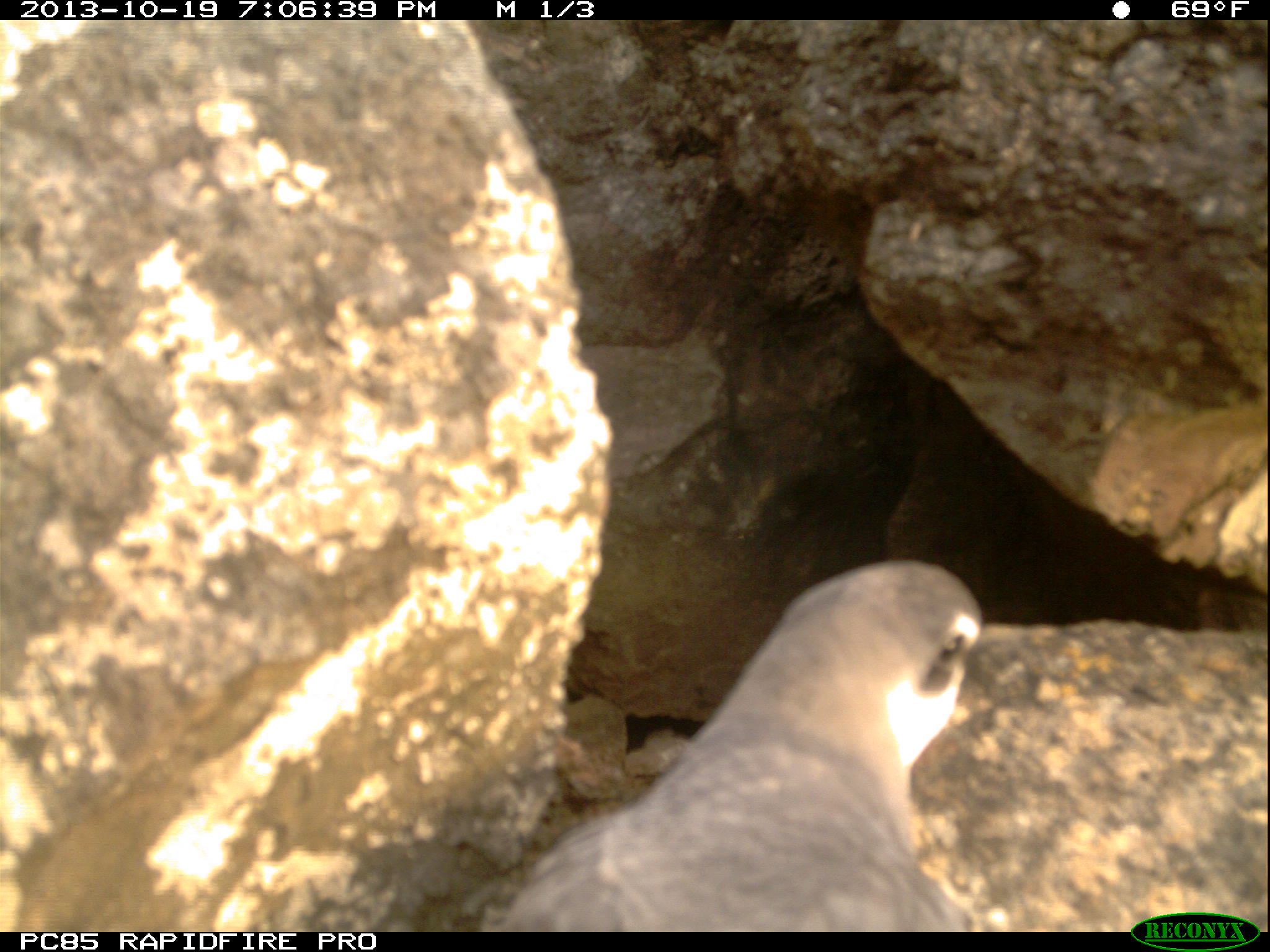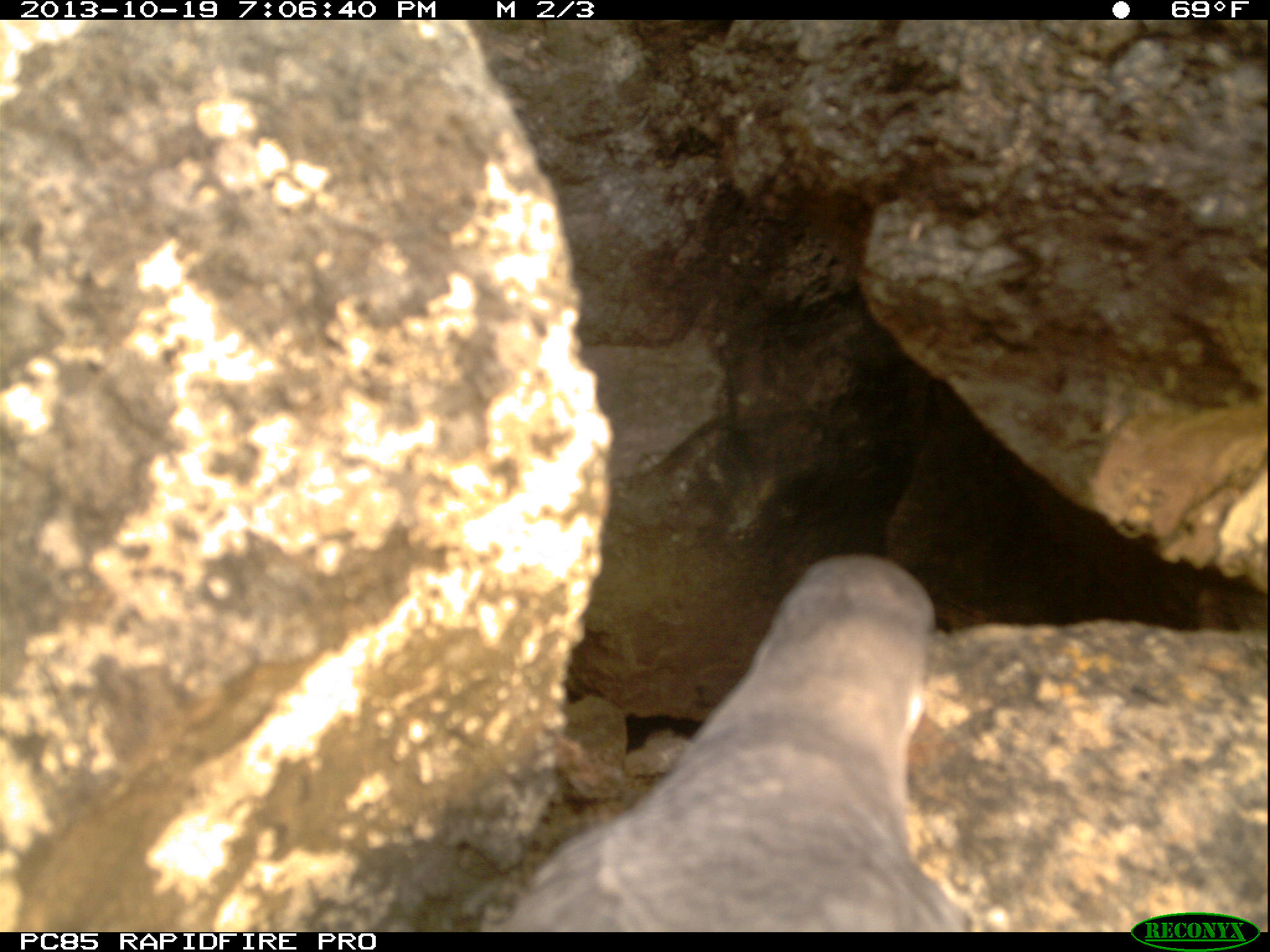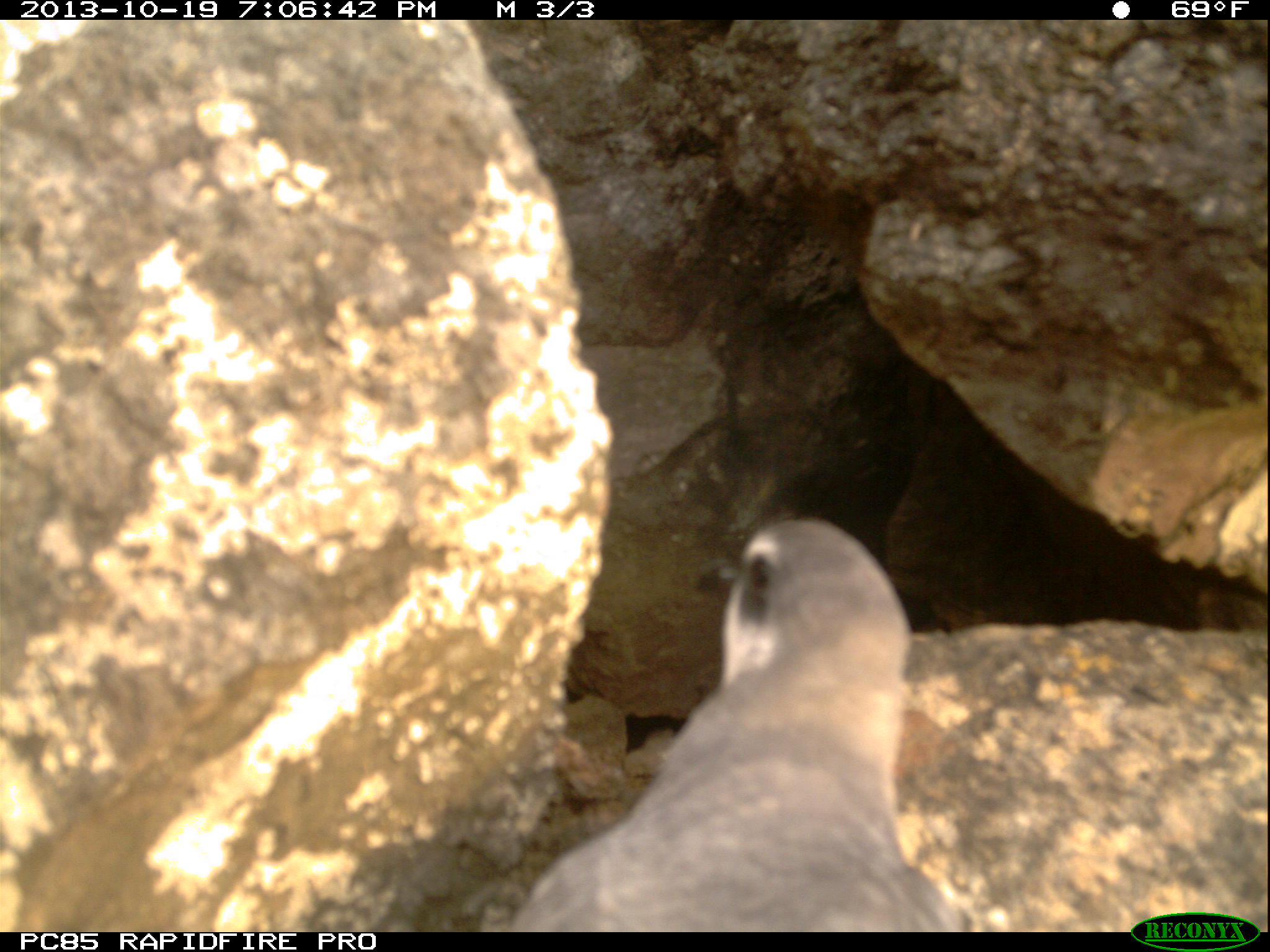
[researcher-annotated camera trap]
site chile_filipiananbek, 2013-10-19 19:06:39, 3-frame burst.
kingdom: Animalia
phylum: Chordata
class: Aves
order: Procellariiformes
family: Procellariidae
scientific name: Procellariidae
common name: petrel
Petrel (Procellariidae).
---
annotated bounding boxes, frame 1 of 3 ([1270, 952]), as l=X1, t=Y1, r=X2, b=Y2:
petrel: l=497, t=560, r=994, b=932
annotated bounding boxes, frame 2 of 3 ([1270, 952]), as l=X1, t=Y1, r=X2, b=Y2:
petrel: l=480, t=549, r=972, b=938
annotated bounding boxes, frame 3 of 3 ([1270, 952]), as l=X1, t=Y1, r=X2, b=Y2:
petrel: l=504, t=517, r=966, b=934